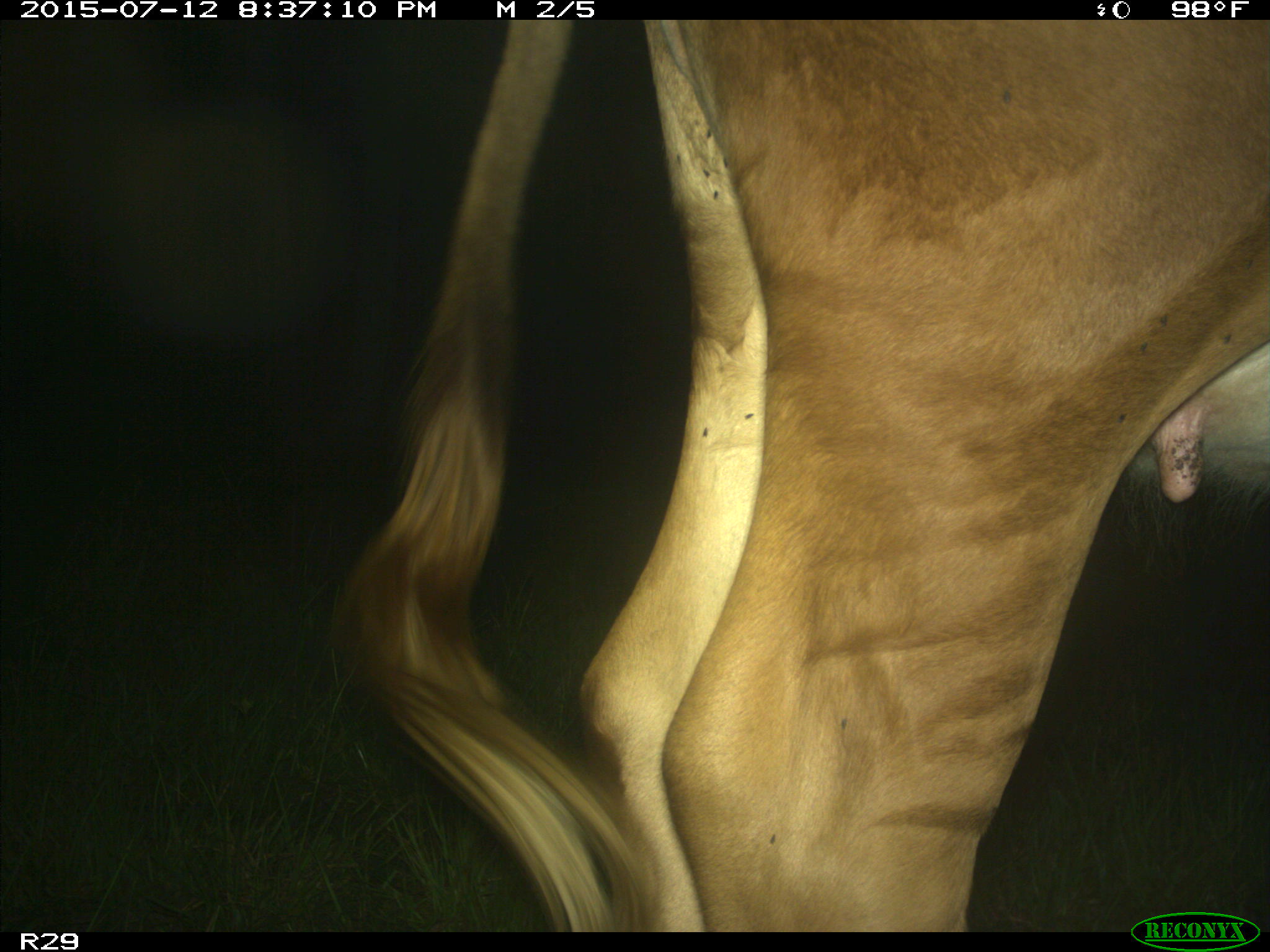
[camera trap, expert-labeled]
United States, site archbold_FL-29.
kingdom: Animalia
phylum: Chordata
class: Mammalia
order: Artiodactyla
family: Bovidae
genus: Bos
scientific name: Bos taurus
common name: domestic cow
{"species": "Bos taurus (domestic cow)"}